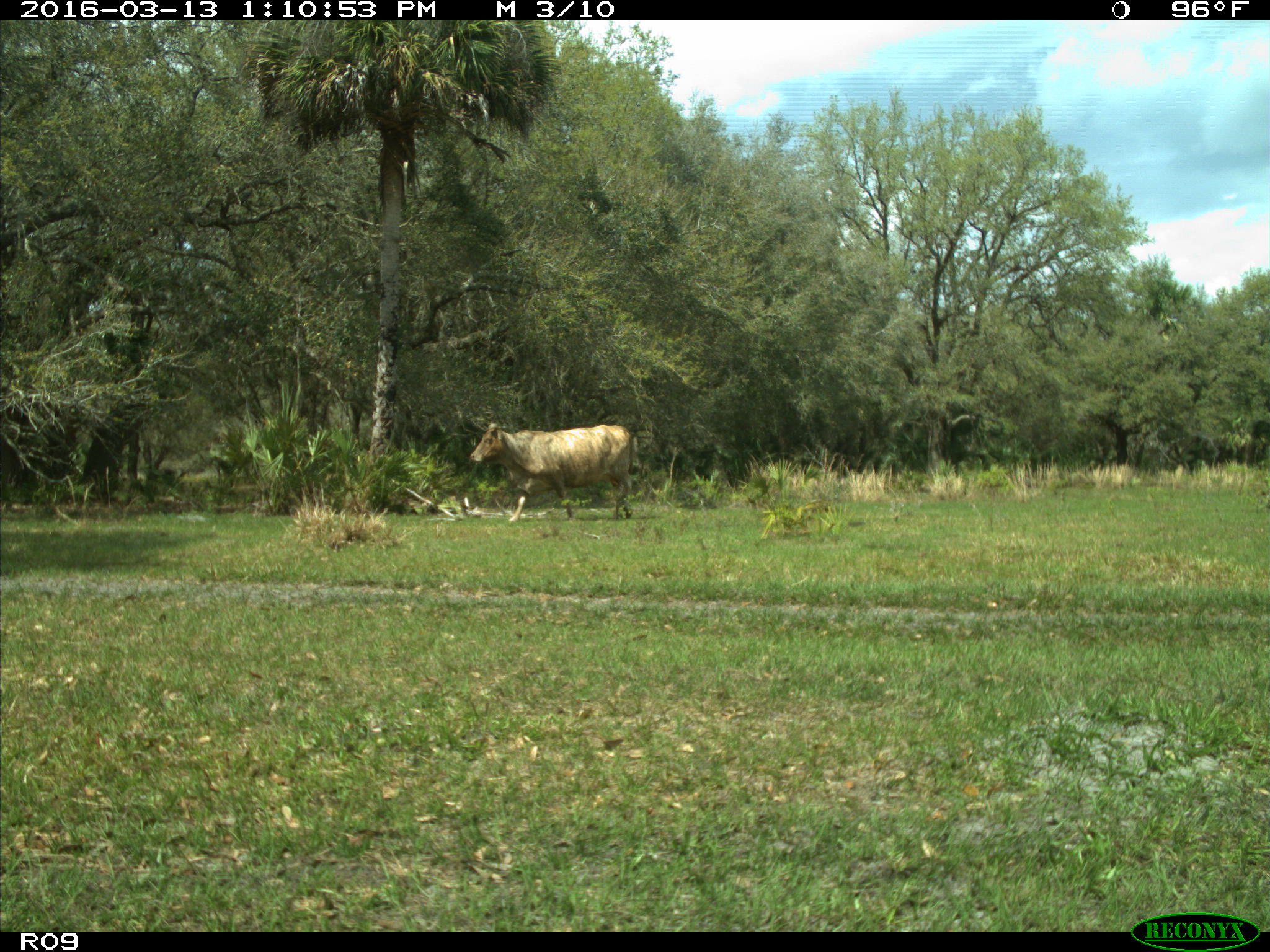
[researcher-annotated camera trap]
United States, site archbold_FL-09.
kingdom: Animalia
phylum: Chordata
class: Mammalia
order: Artiodactyla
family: Bovidae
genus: Bos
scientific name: Bos taurus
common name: domestic cow